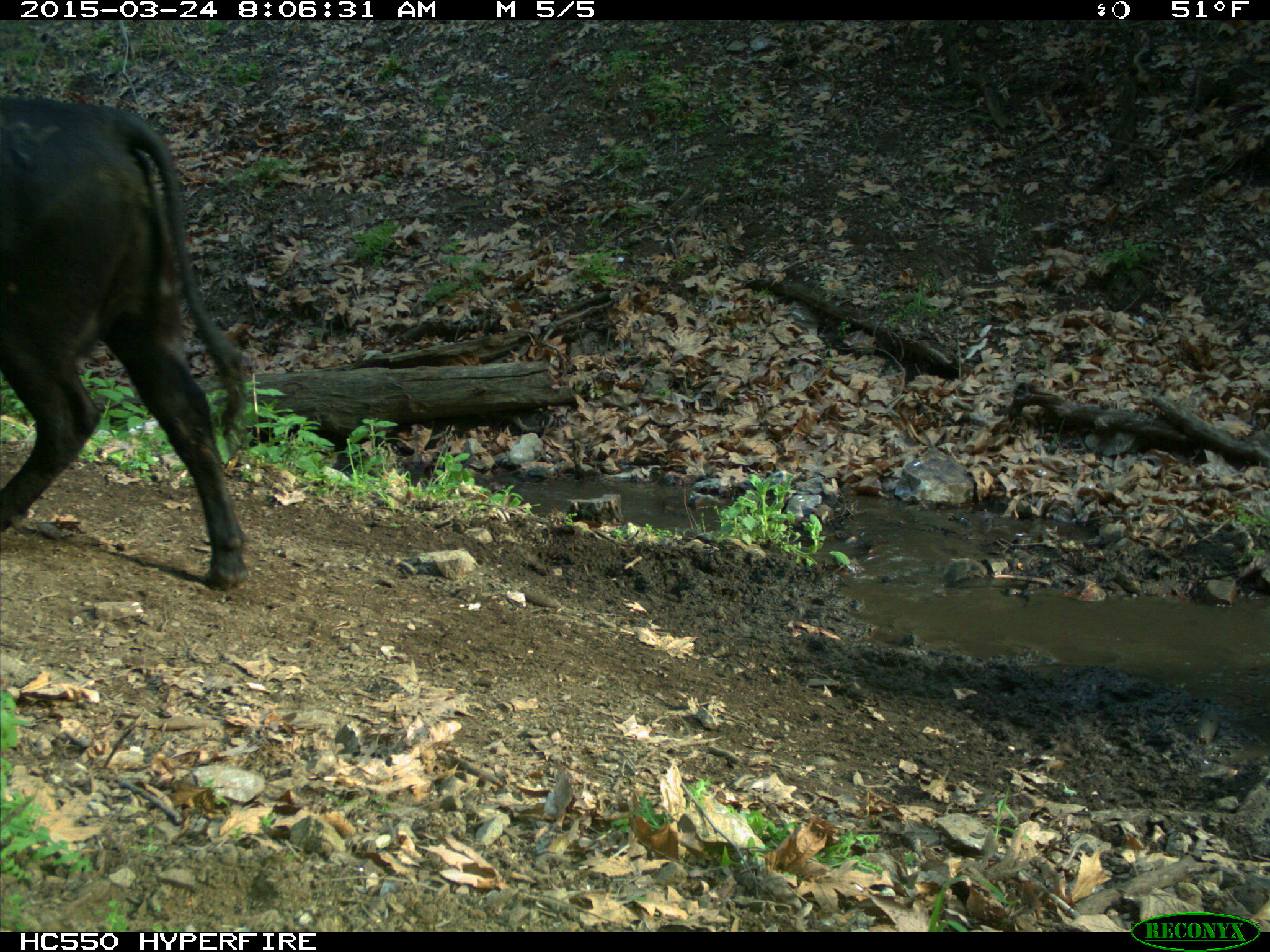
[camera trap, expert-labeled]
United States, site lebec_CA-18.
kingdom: Animalia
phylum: Chordata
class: Mammalia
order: Artiodactyla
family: Bovidae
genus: Bos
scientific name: Bos taurus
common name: domestic cow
Bos taurus (domestic cow).